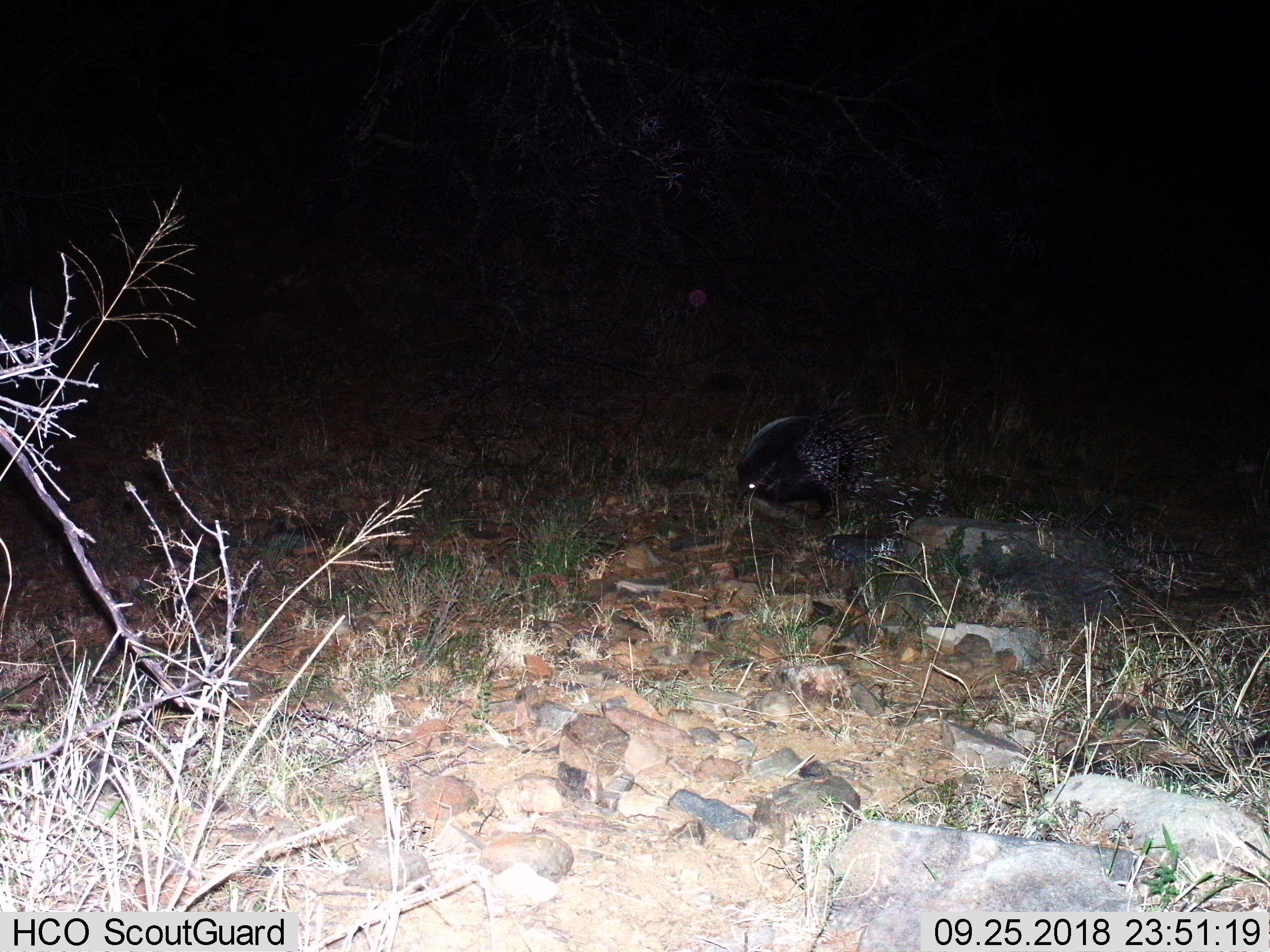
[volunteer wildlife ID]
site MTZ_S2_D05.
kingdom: Animalia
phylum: Chordata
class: Mammalia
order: Rodentia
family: Hystricidae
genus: Hystrix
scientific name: Hystrix cristata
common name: crested porcupine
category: porcupine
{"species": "porcupine (crested porcupine) (Hystrix cristata)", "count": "1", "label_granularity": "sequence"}